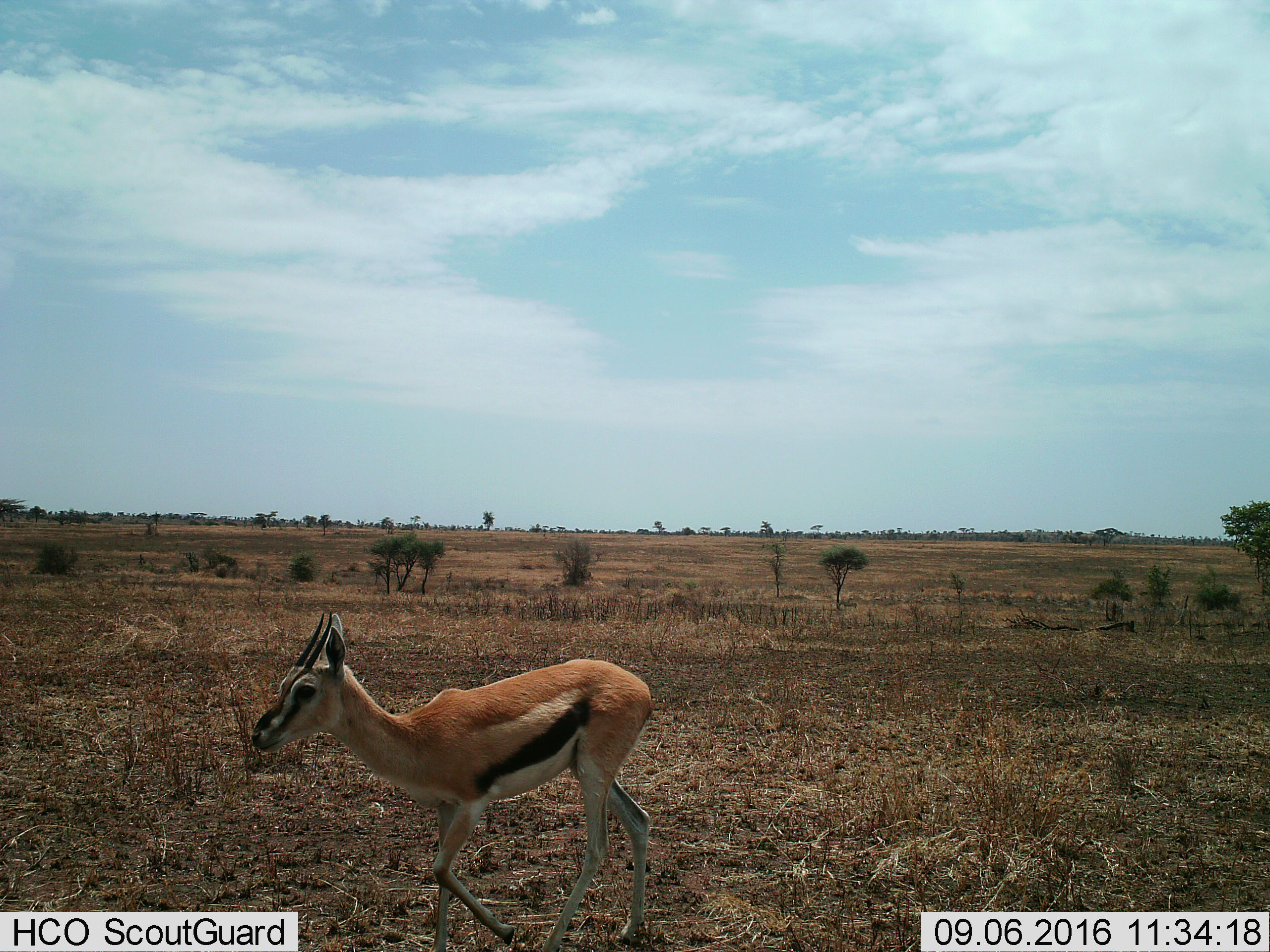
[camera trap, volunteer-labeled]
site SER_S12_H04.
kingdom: Animalia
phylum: Chordata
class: Mammalia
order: Artiodactyla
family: Bovidae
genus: Eudorcas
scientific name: Eudorcas thomsonii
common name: thomson's gazelle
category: gazellethomsons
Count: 1.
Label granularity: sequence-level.